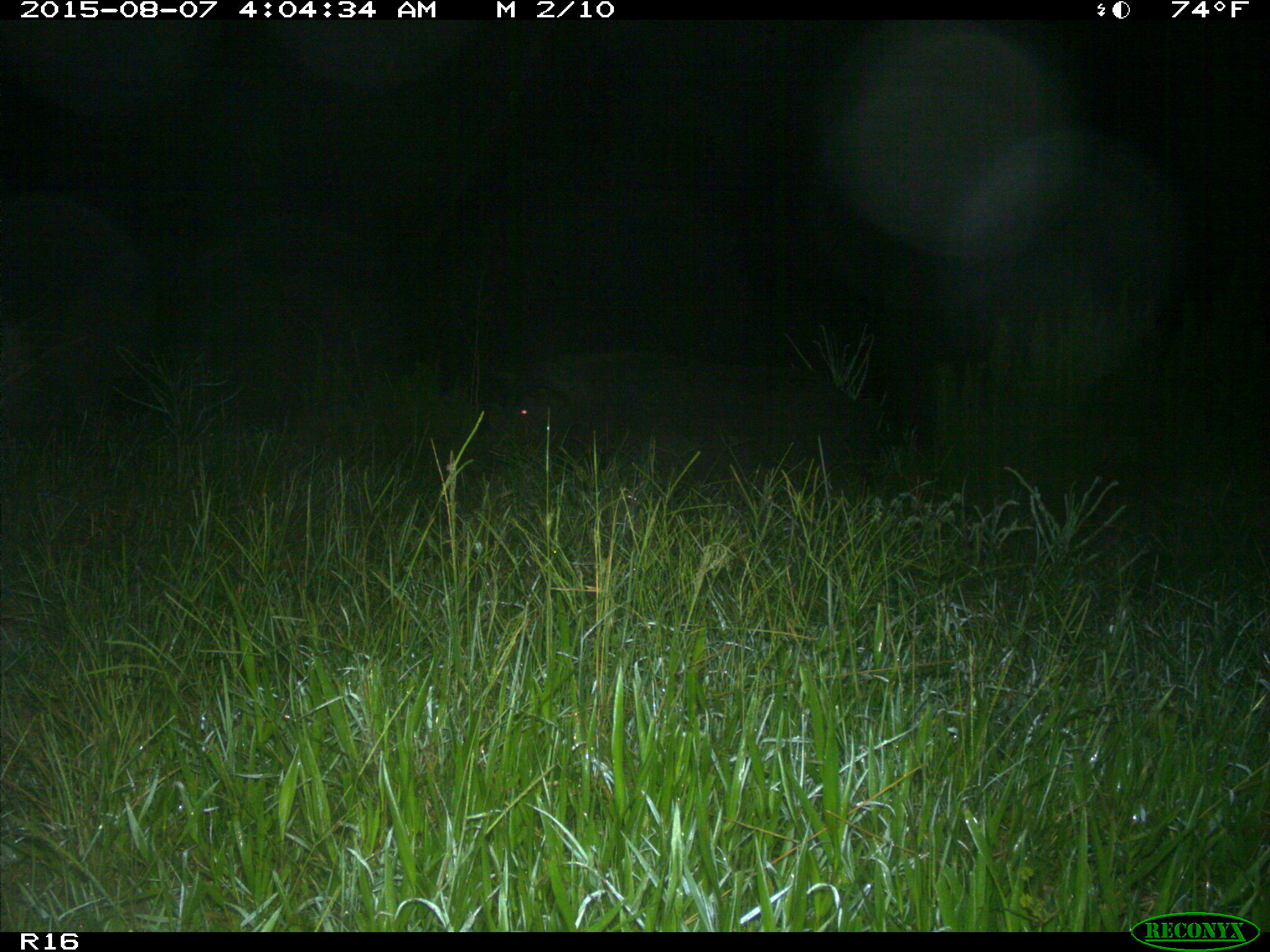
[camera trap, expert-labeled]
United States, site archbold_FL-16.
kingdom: Animalia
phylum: Chordata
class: Mammalia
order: Artiodactyla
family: Suidae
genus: Sus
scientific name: Sus scrofa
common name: wild boar